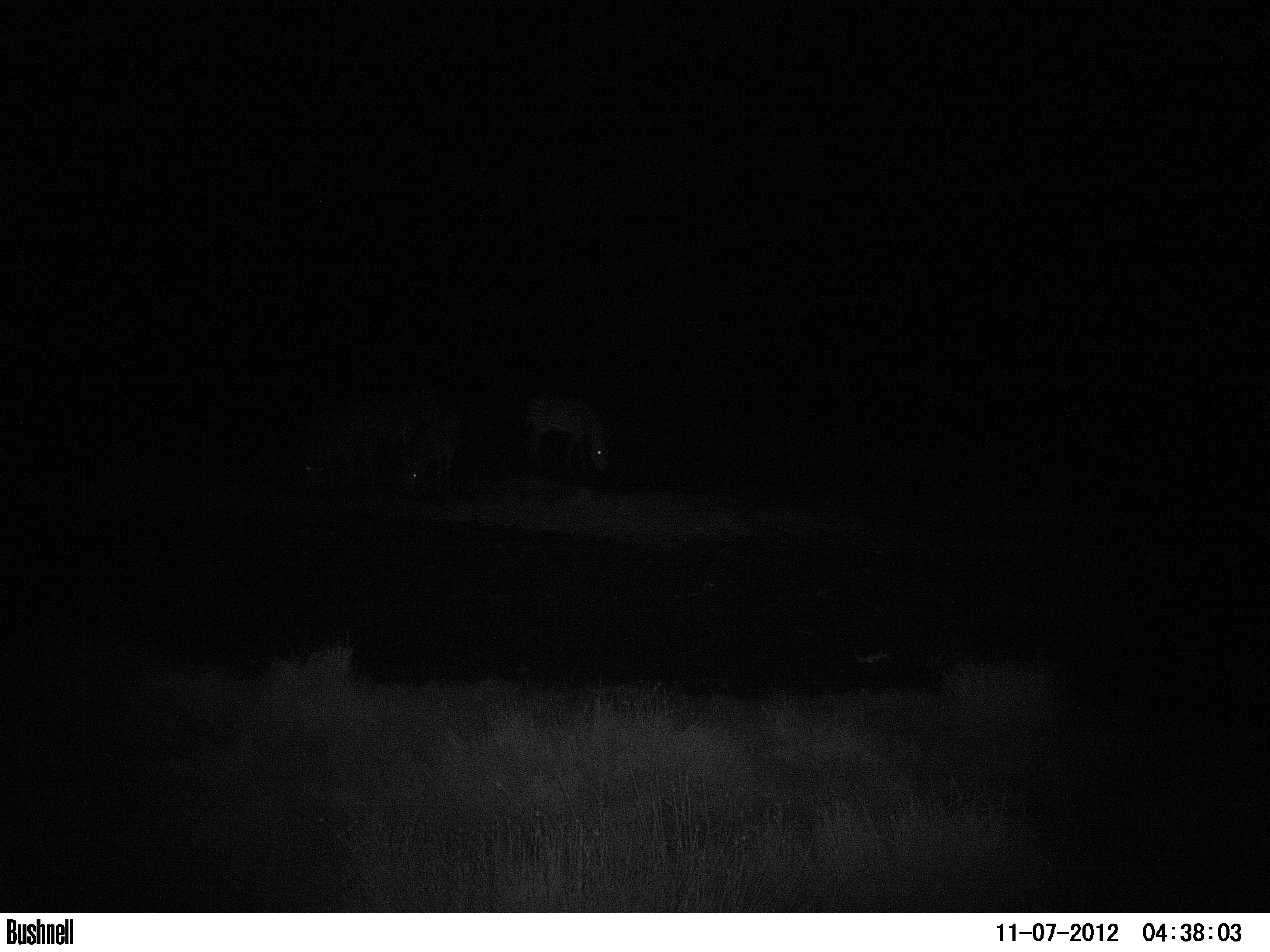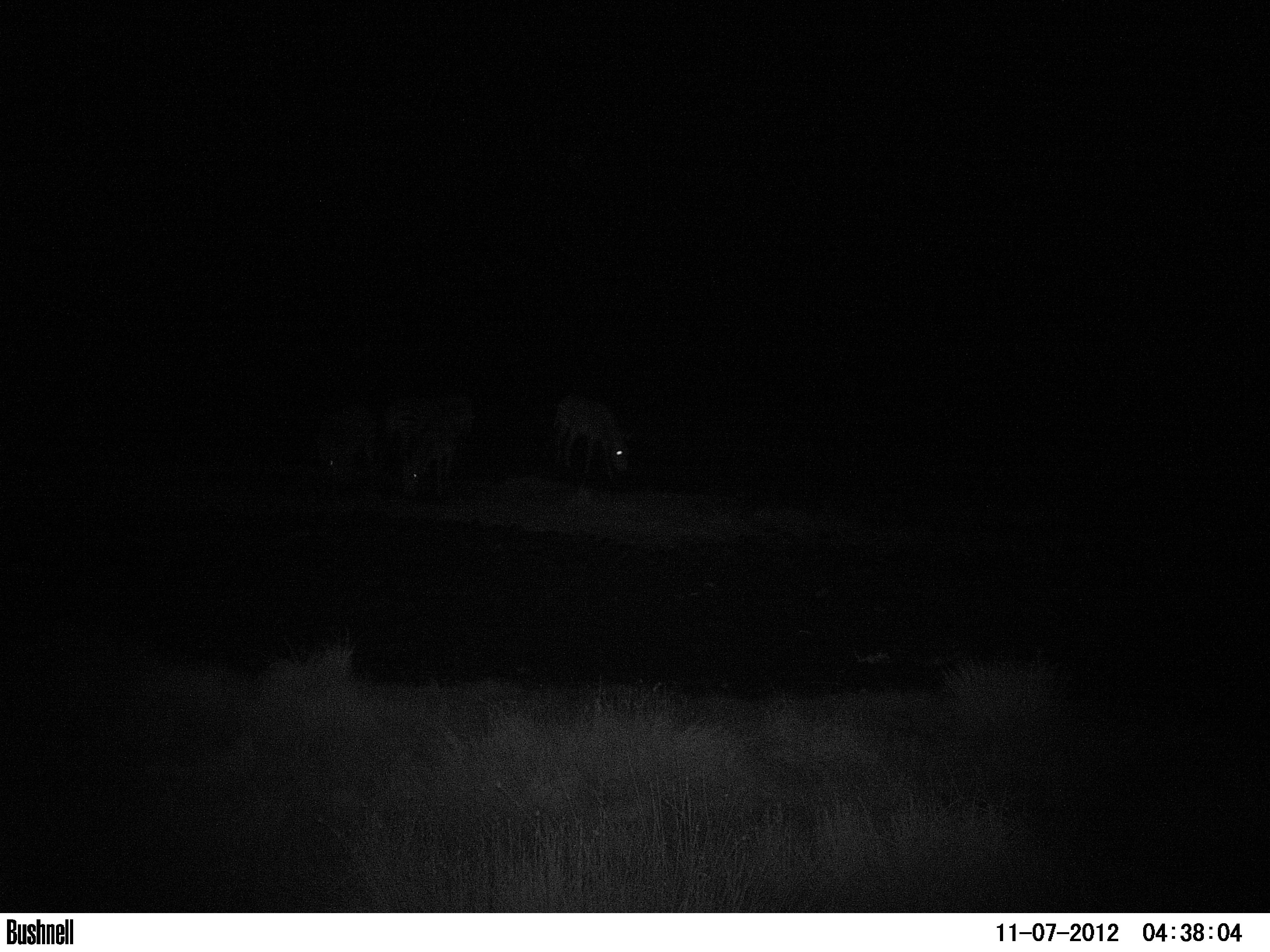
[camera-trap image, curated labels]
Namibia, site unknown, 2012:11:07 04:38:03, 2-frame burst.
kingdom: Animalia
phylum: Chordata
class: Mammalia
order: Perissodactyla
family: Equidae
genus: Equus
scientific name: Equus zebra hartmannae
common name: hartmann's mountain zebra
Equus zebra hartmannae (hartmann's mountain zebra).